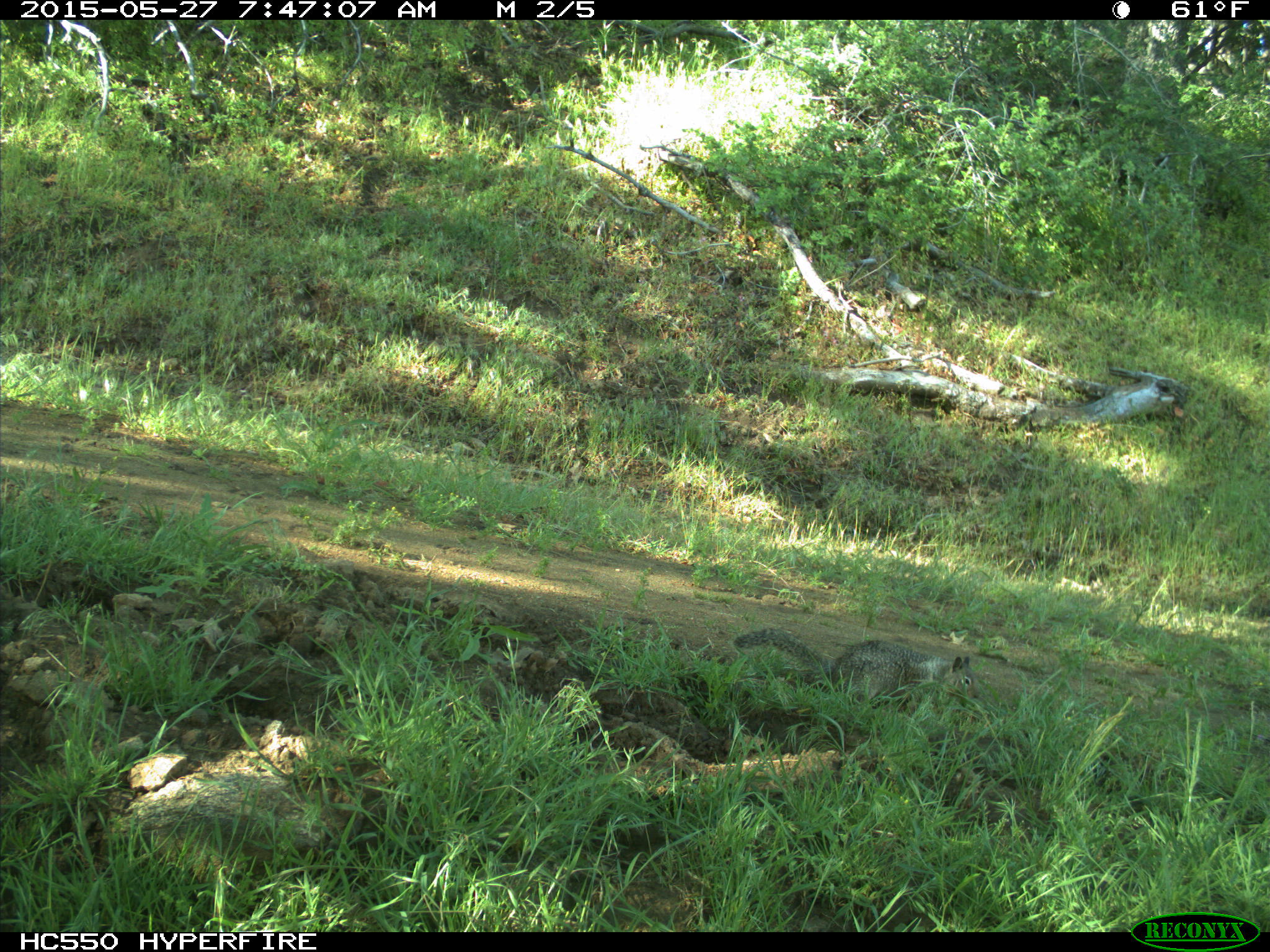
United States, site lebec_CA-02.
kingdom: Animalia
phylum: Chordata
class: Mammalia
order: Rodentia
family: Sciuridae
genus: Otospermophilus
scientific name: Otospermophilus beecheyi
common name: california ground squirrel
Otospermophilus beecheyi (california ground squirrel).